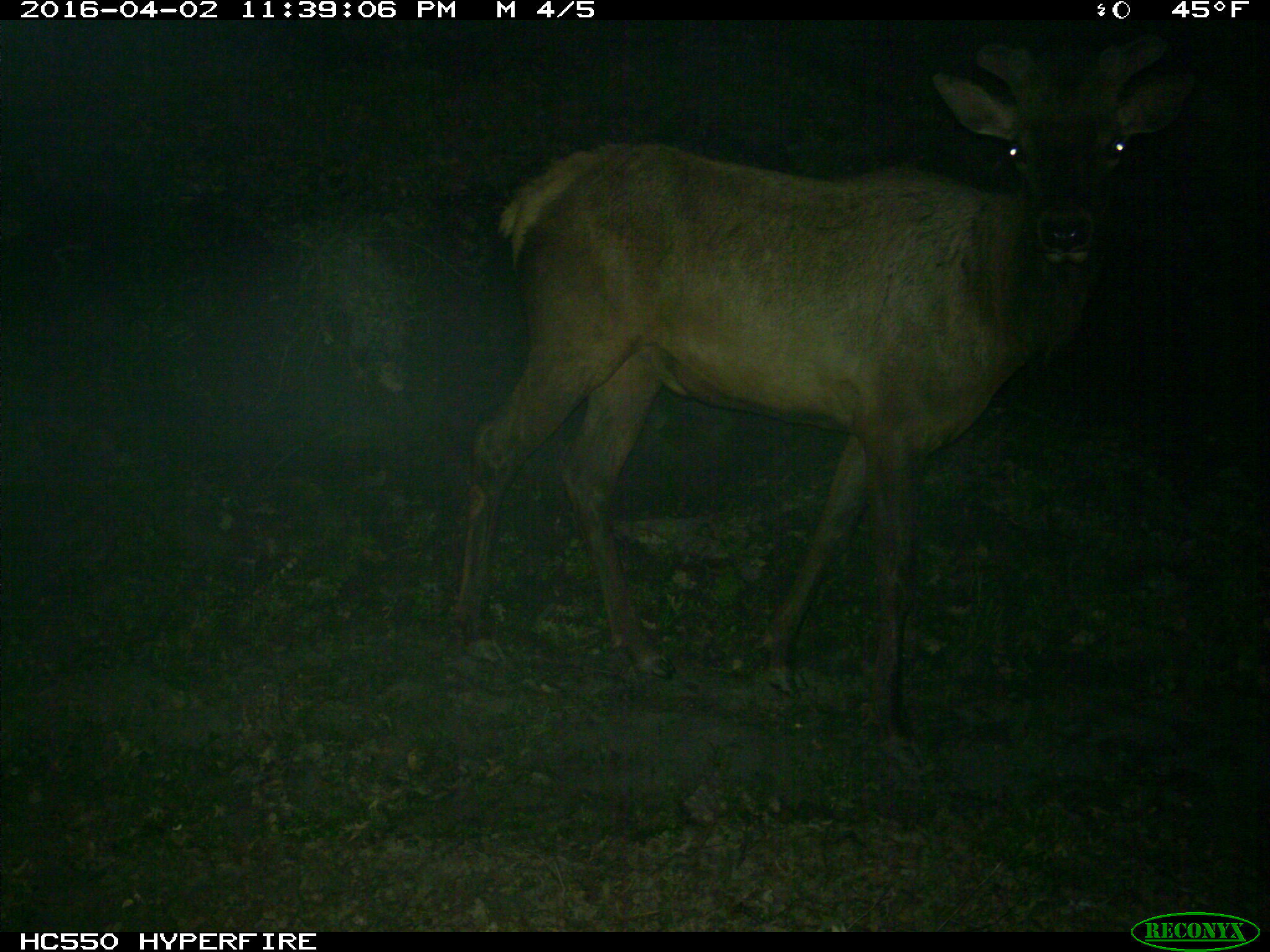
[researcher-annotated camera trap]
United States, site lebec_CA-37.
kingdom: Animalia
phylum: Chordata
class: Mammalia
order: Artiodactyla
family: Cervidae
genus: Cervus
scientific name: Cervus canadensis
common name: elk